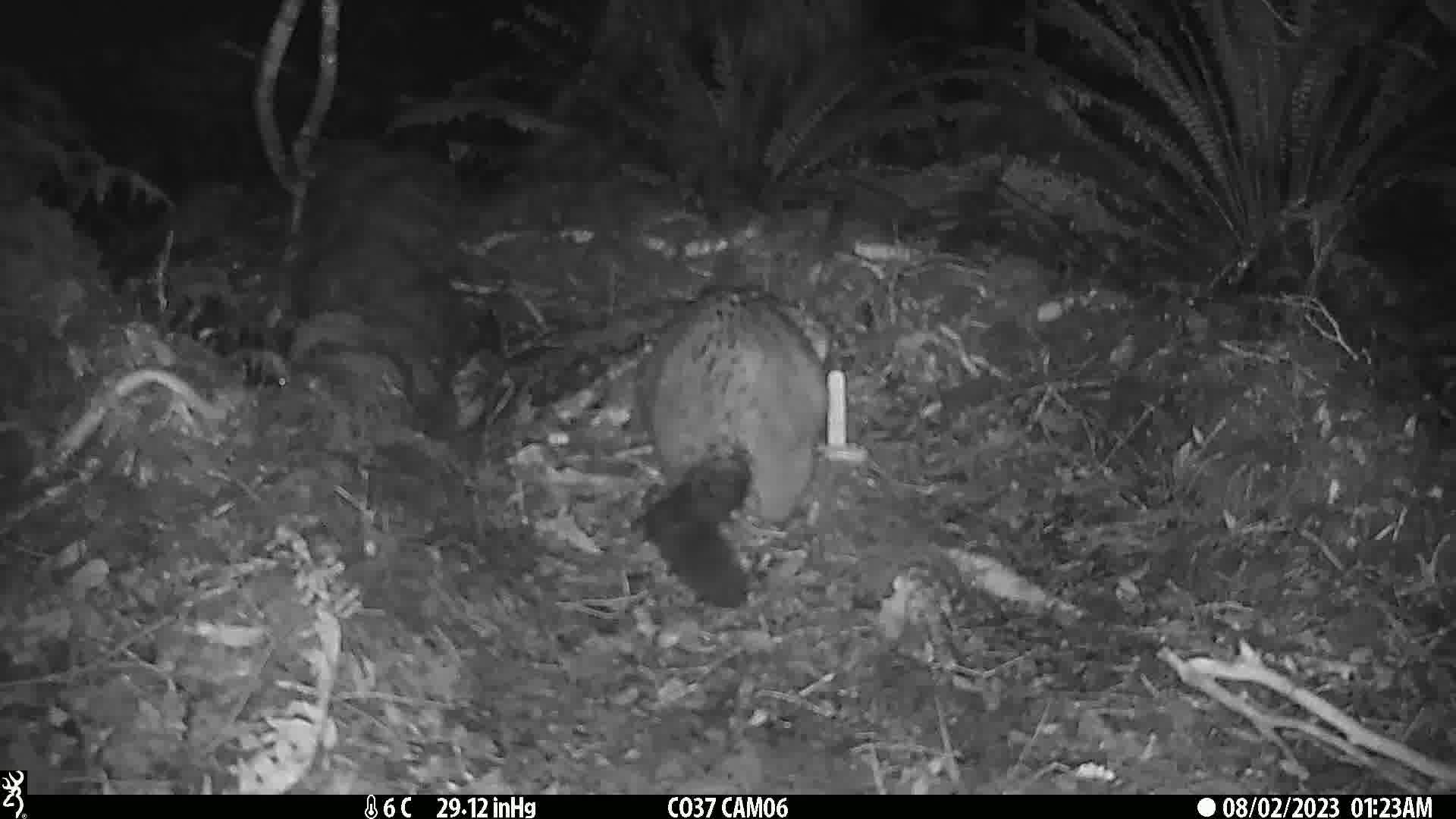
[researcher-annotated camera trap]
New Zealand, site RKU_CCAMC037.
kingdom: Animalia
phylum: Chordata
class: Mammalia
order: Diprotodontia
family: Phalangeridae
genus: Trichosurus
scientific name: Trichosurus vulpecula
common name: common brushtail possum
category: possum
Possum (common brushtail possum) (Trichosurus vulpecula).